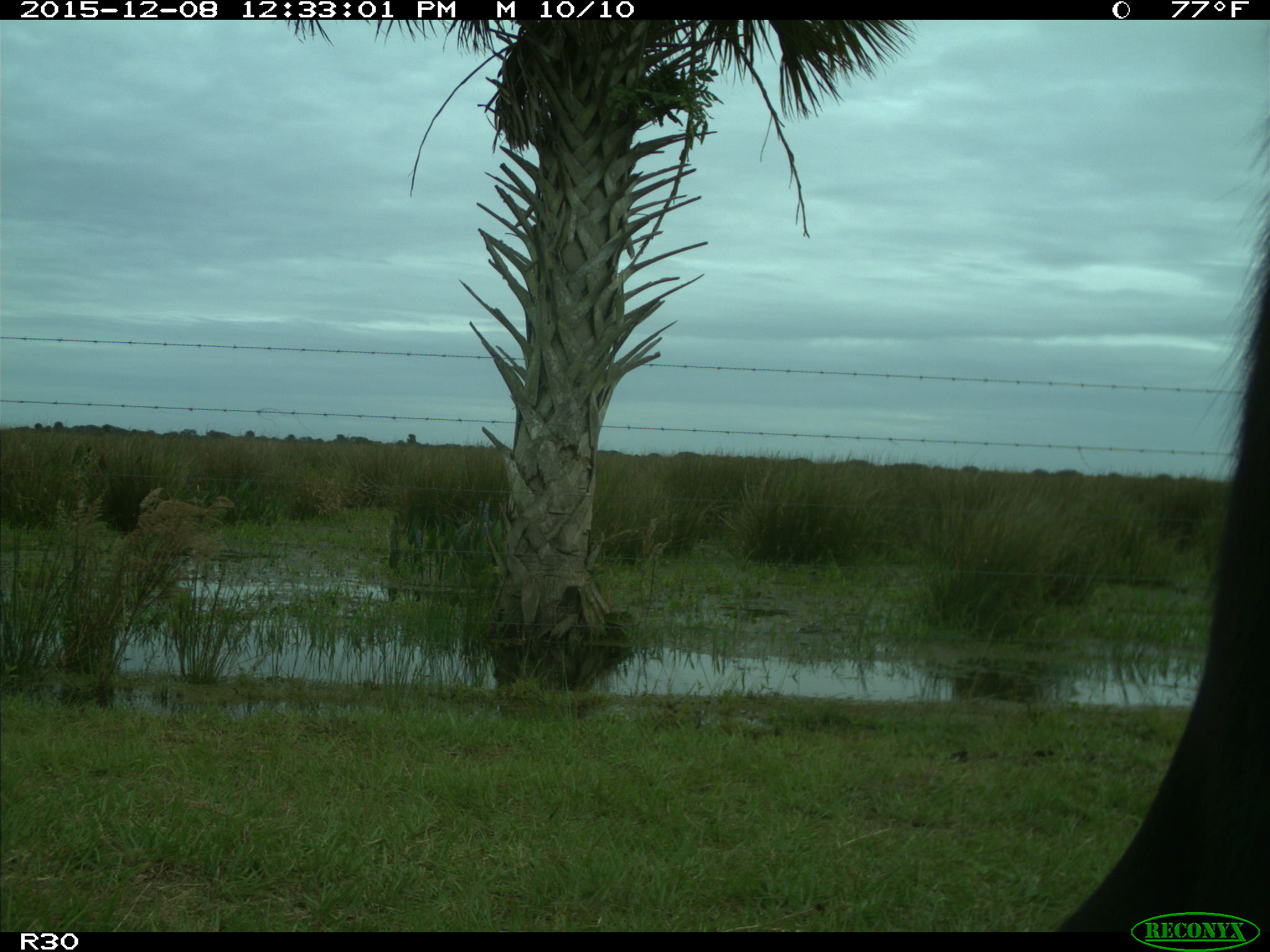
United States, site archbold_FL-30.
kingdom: Animalia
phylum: Chordata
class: Mammalia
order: Artiodactyla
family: Bovidae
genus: Bos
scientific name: Bos taurus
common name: domestic cow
Bos taurus (domestic cow).